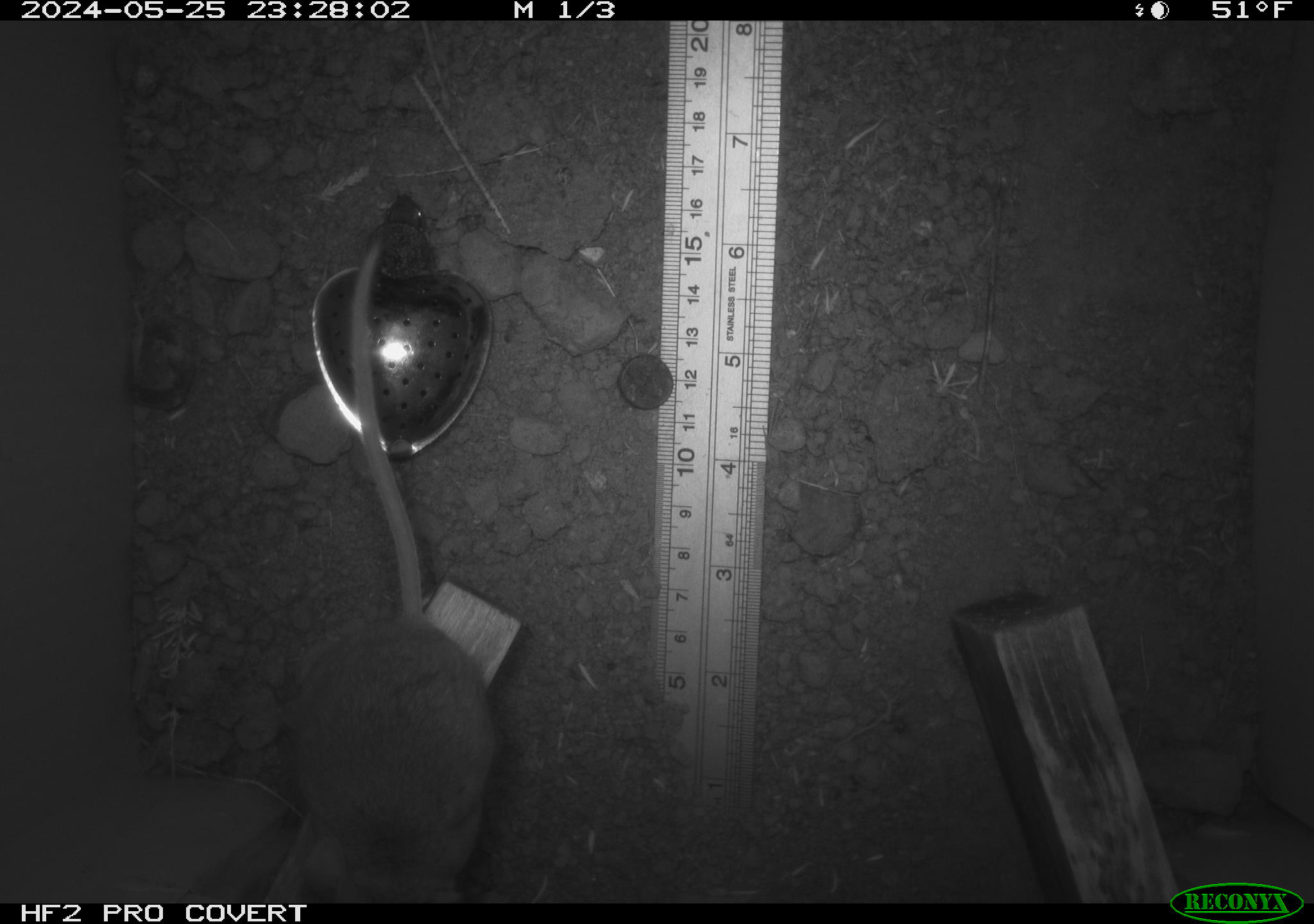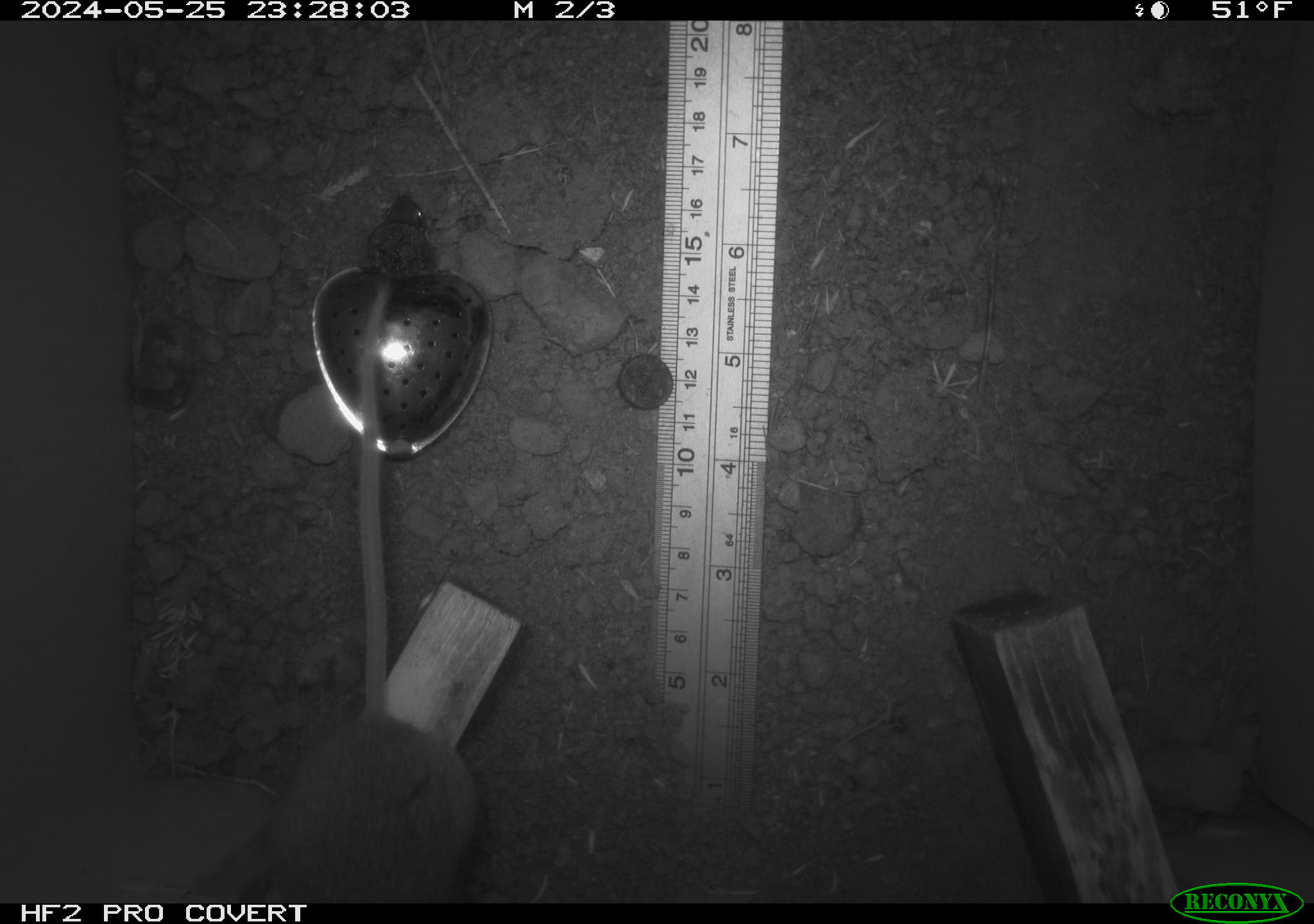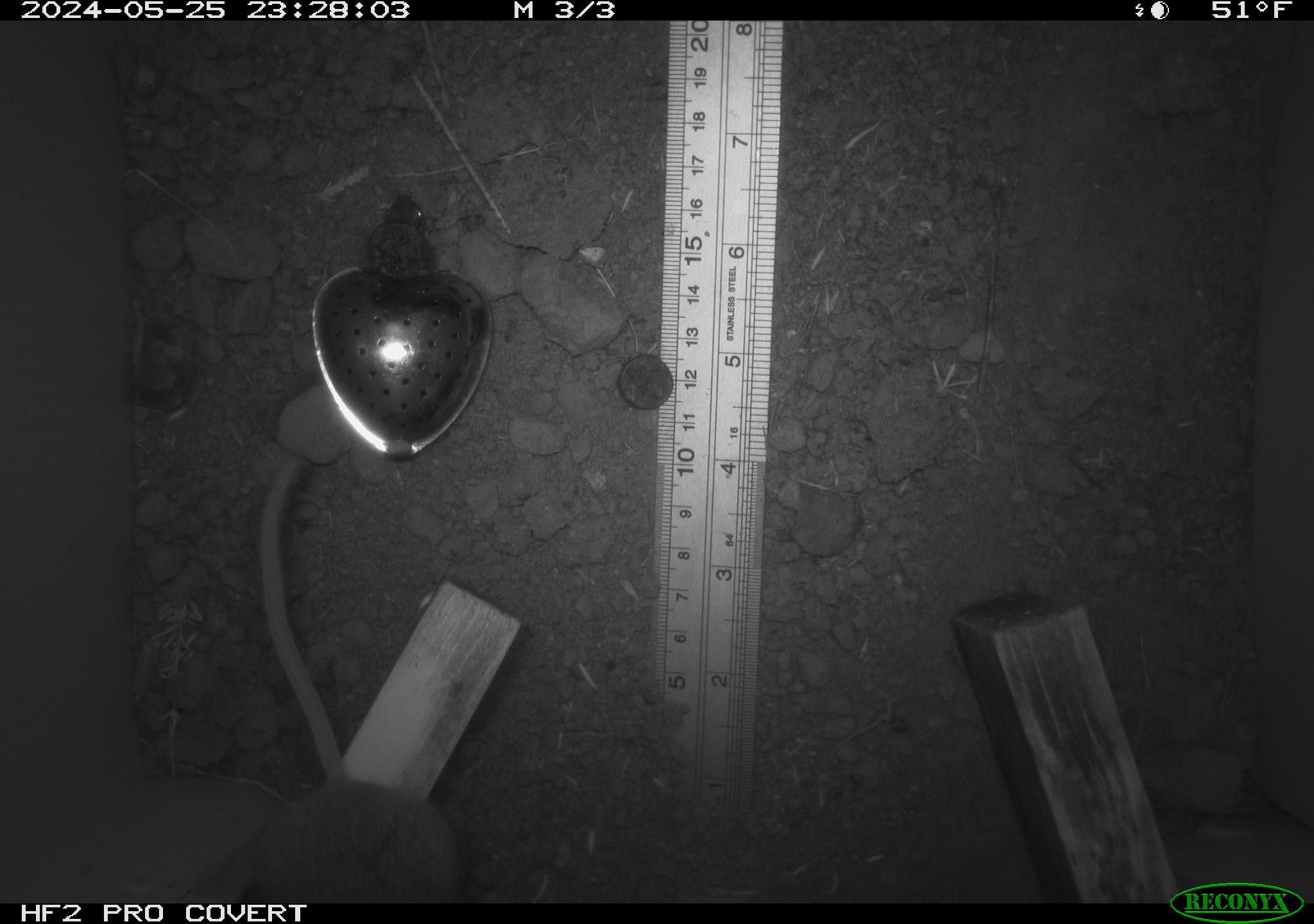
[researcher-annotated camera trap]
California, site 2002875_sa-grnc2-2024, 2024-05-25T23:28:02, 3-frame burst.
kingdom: Animalia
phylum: Chordata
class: Mammalia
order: Rodentia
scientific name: Rodentia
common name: rodent